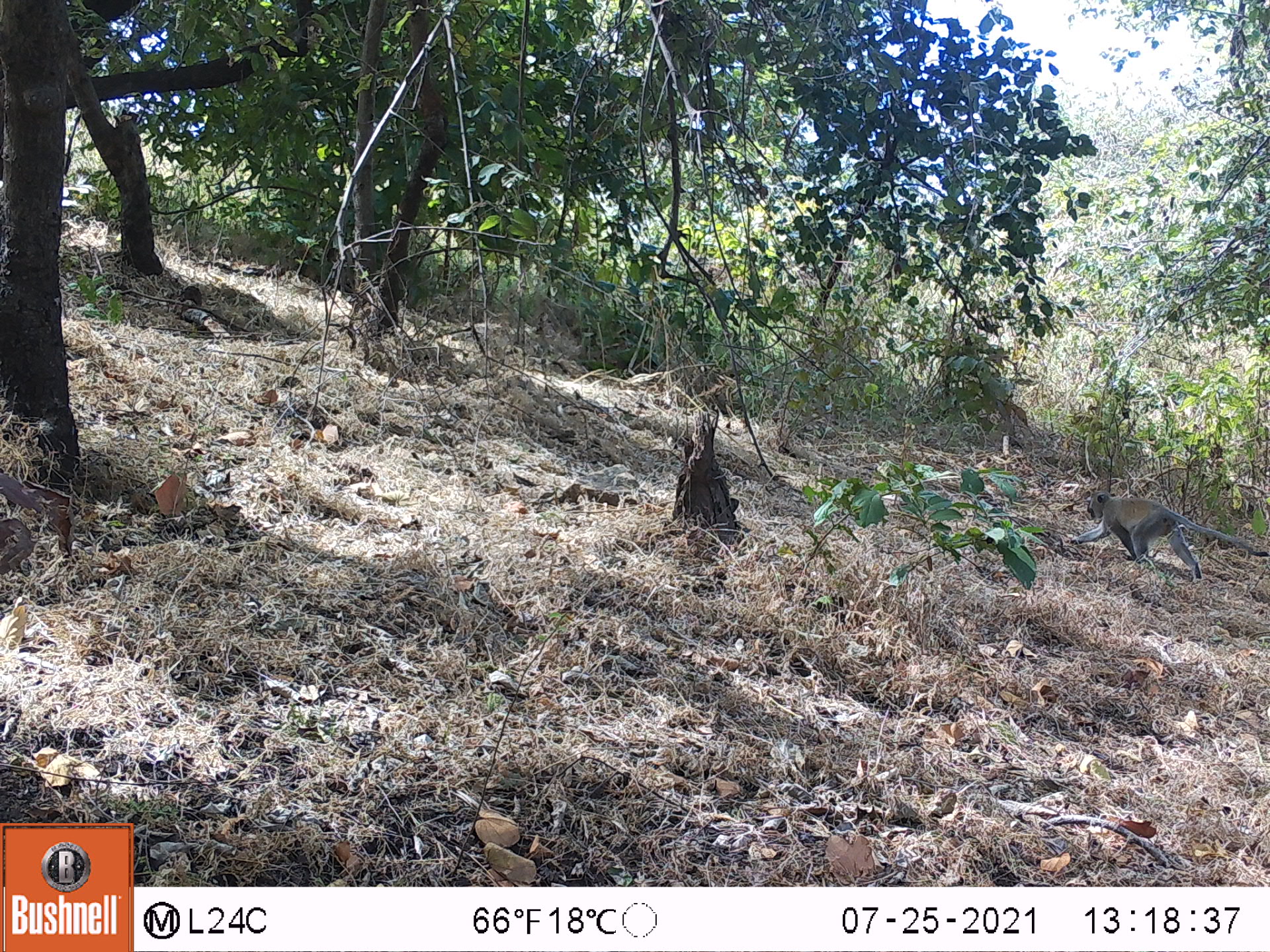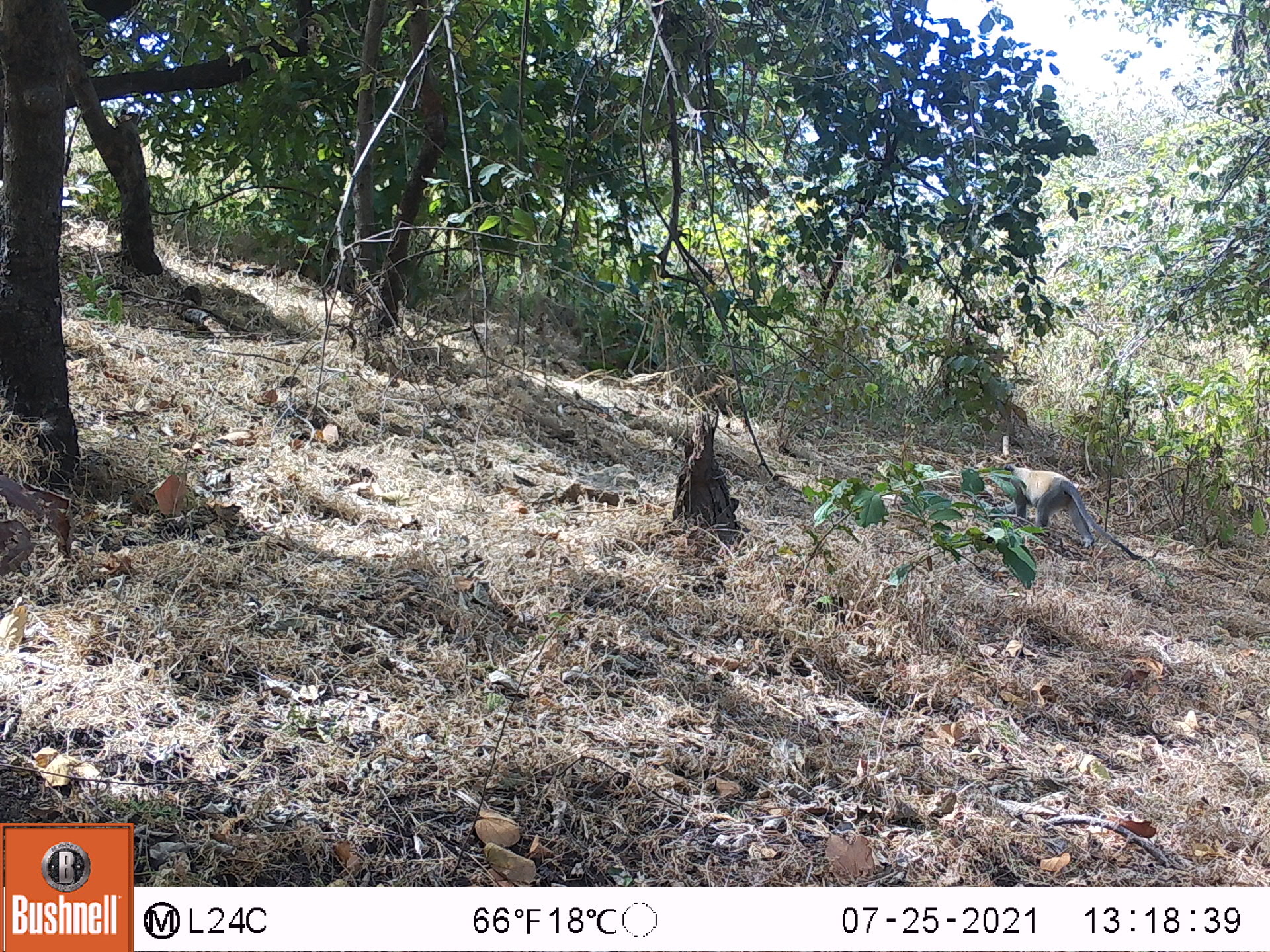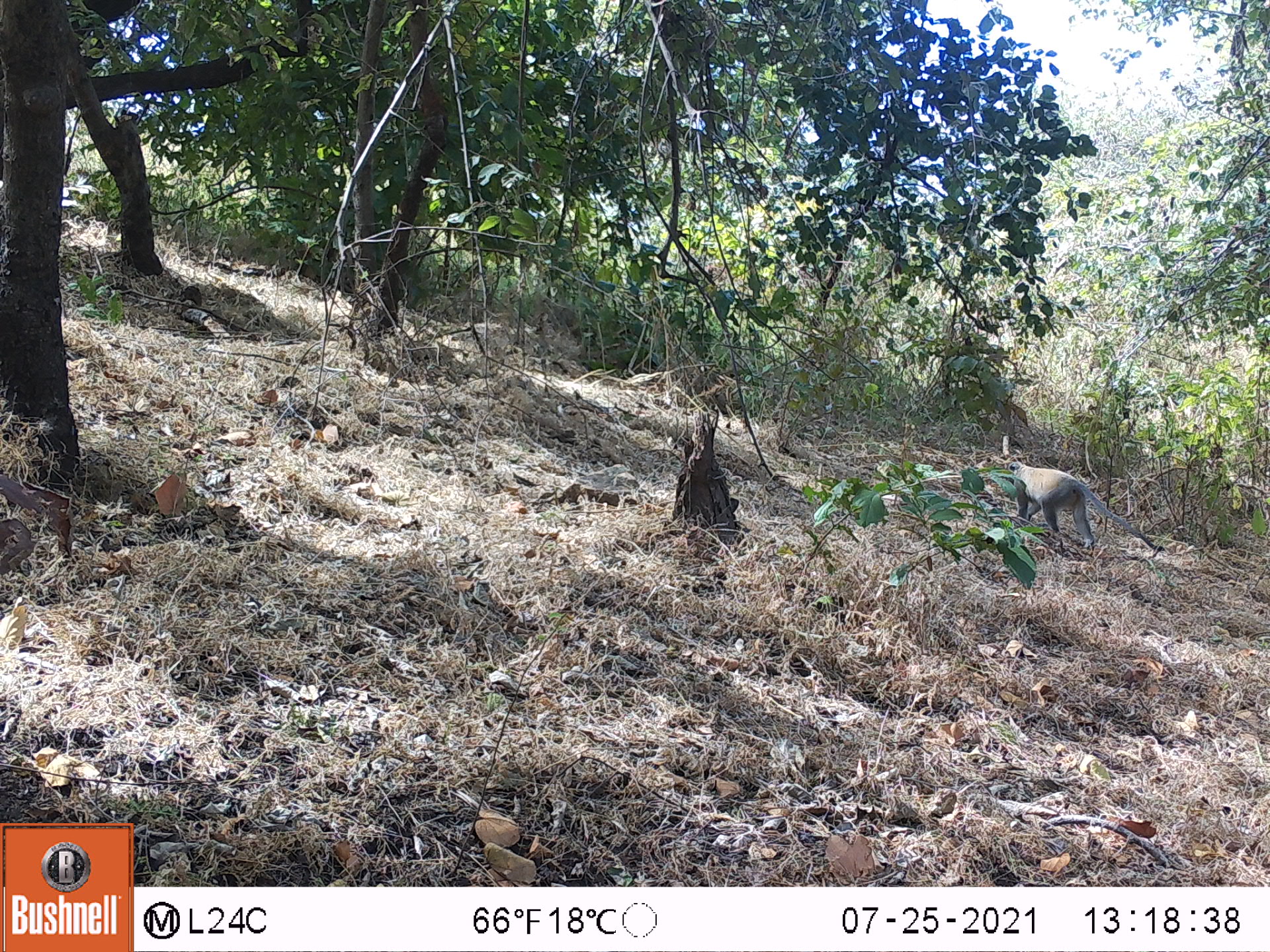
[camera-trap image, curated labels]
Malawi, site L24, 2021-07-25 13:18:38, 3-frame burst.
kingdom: Animalia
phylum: Chordata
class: Mammalia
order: Primates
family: Cercopithecidae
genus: Chlorocebus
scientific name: Chlorocebus pygerythrus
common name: vervet monkey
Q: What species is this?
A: Vervet monkey (Chlorocebus pygerythrus).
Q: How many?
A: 1.